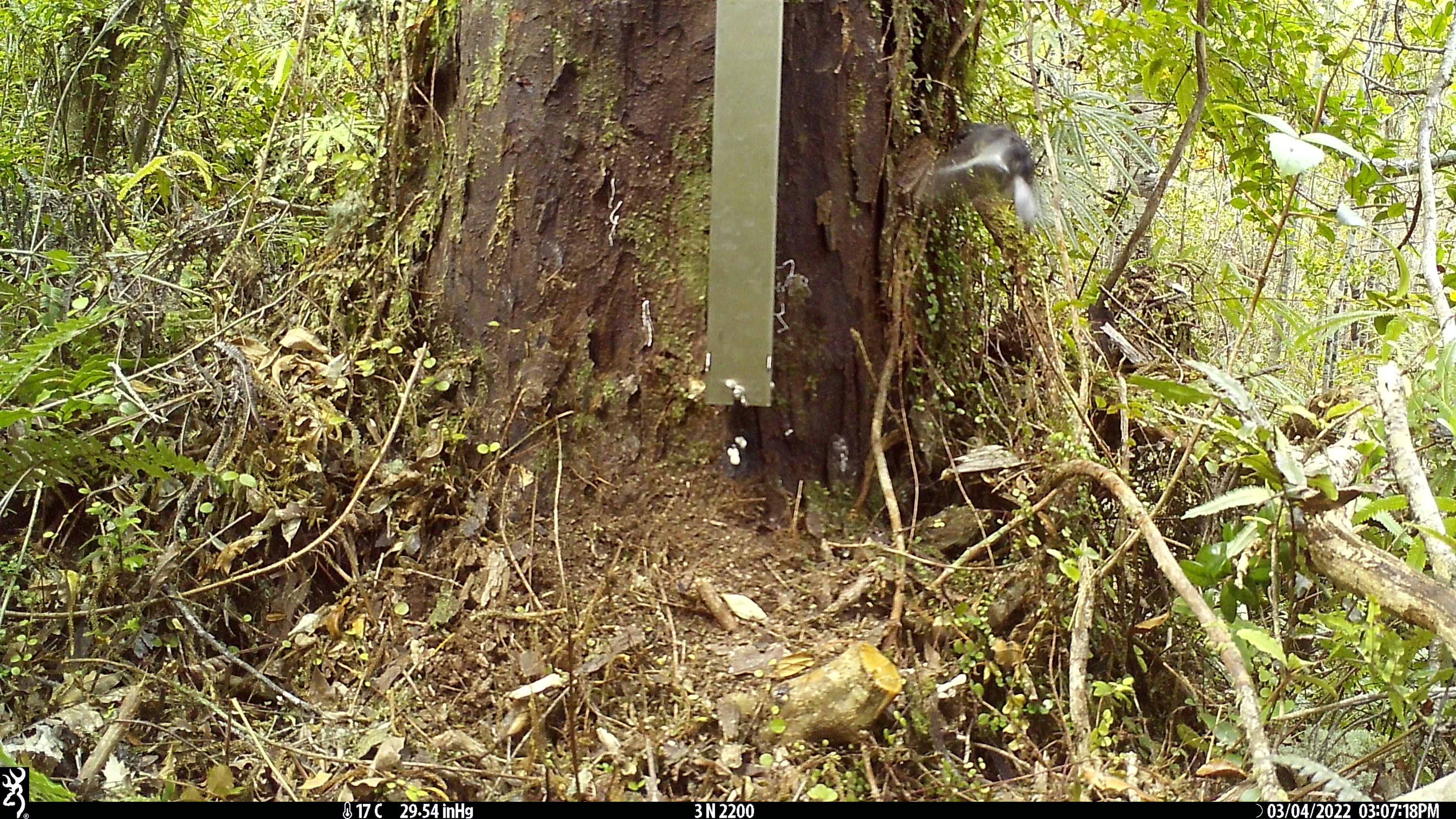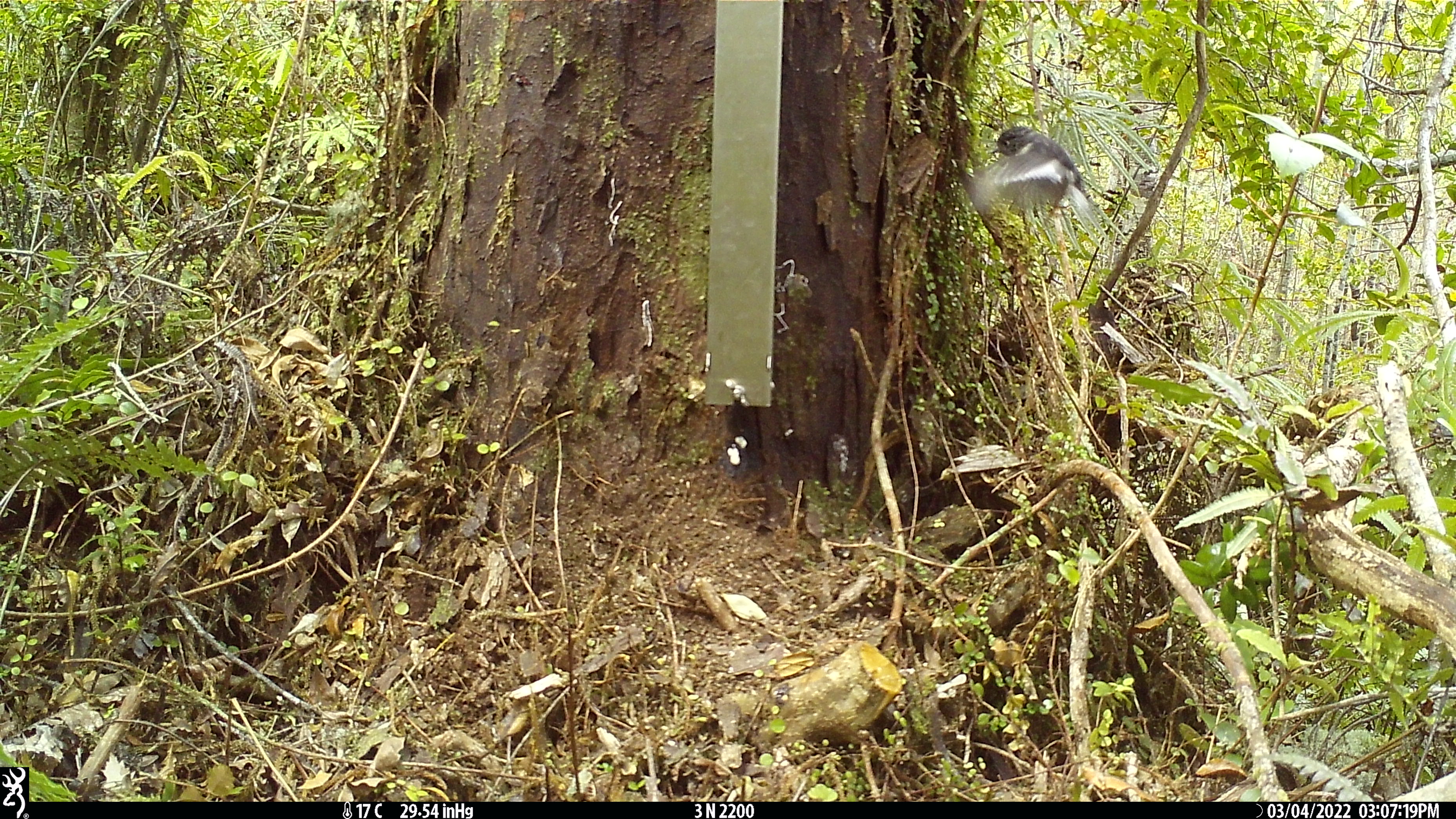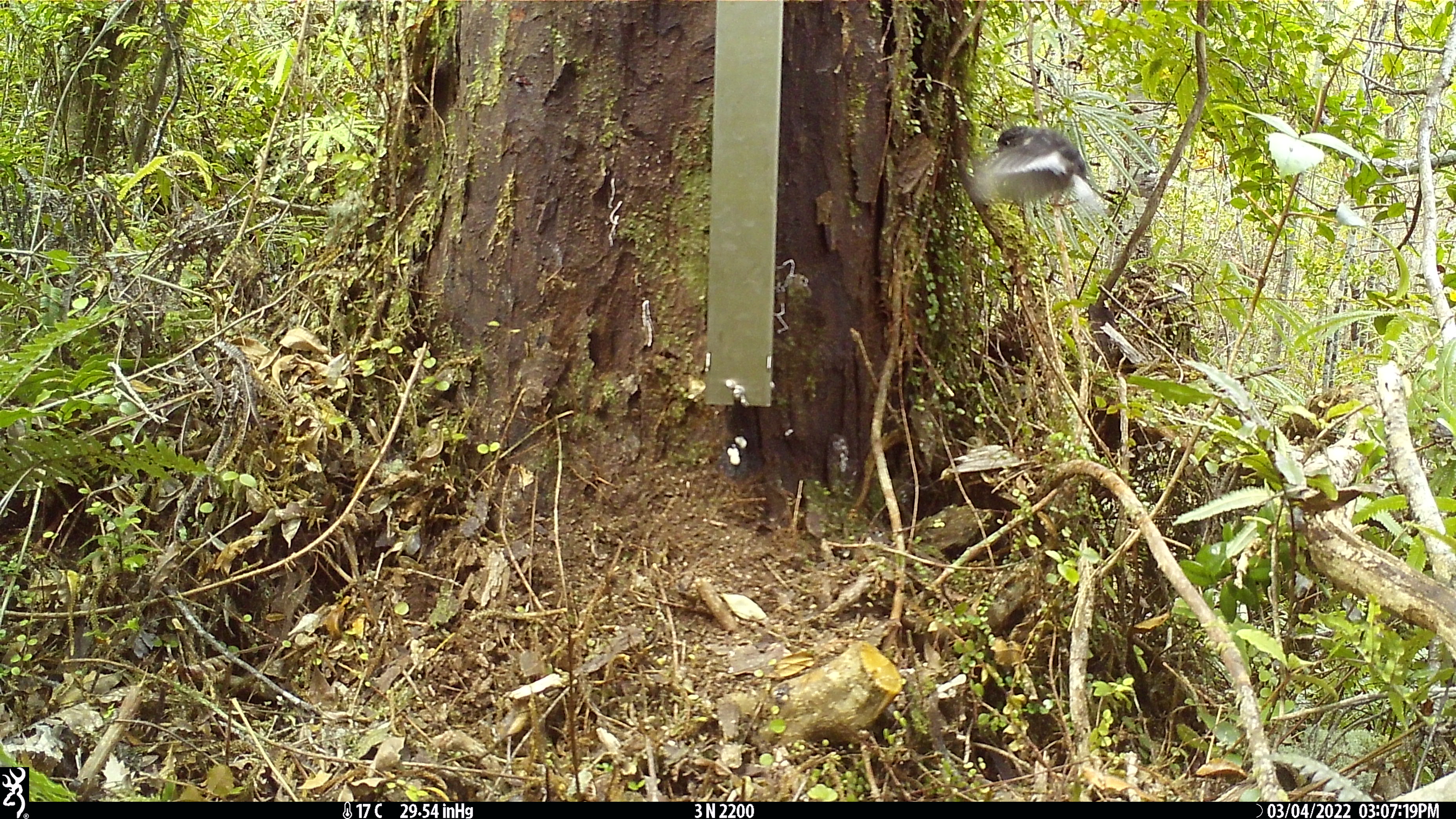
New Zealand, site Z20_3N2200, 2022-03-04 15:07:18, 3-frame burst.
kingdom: Animalia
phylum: Chordata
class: Aves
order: Passeriformes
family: Petroicidae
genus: Petroica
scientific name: Petroica macrocephala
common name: tomtit